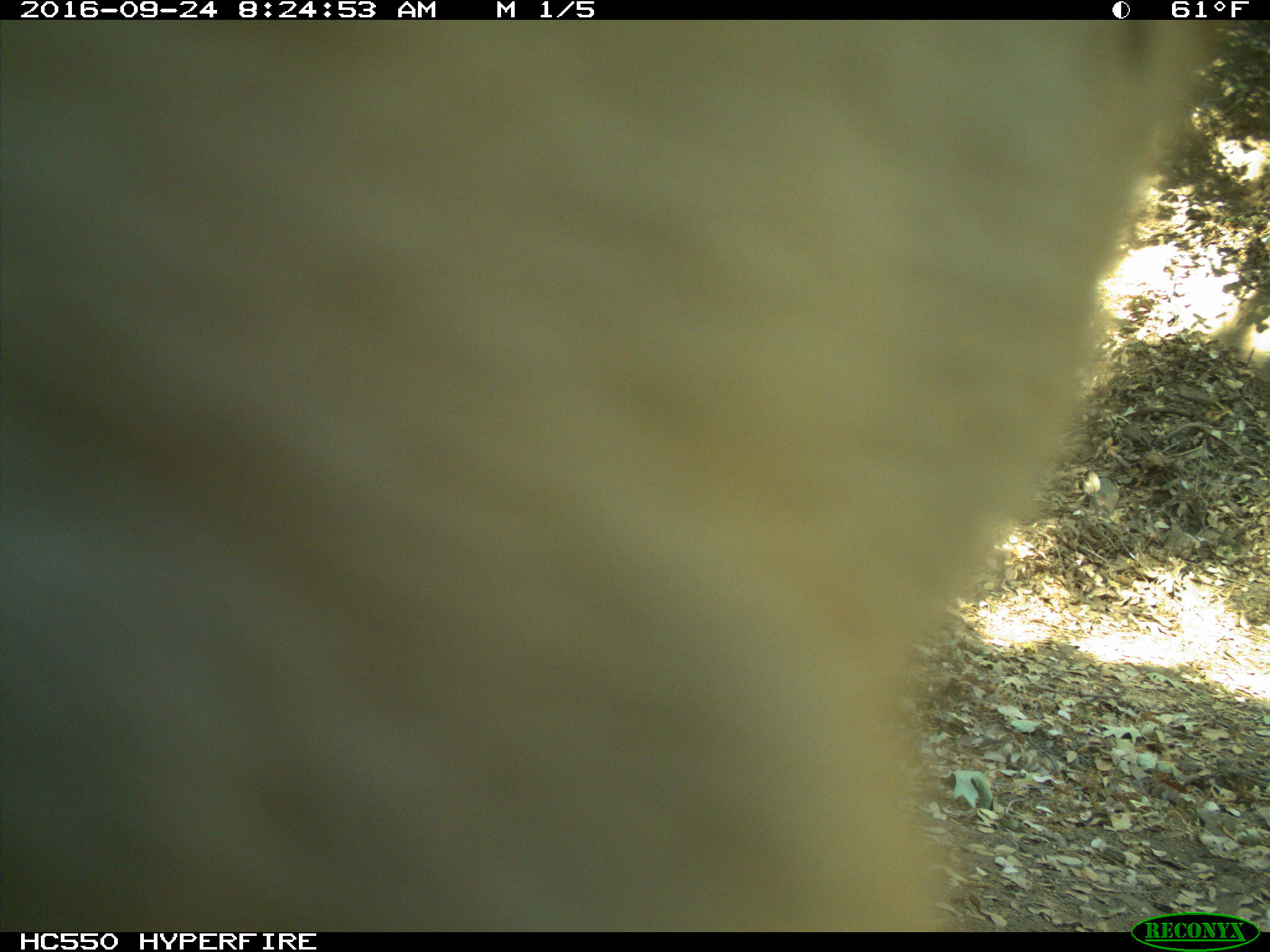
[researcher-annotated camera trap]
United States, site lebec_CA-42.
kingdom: Animalia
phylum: Chordata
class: Mammalia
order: Artiodactyla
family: Bovidae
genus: Bos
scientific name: Bos taurus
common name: domestic cow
Bos taurus (domestic cow).